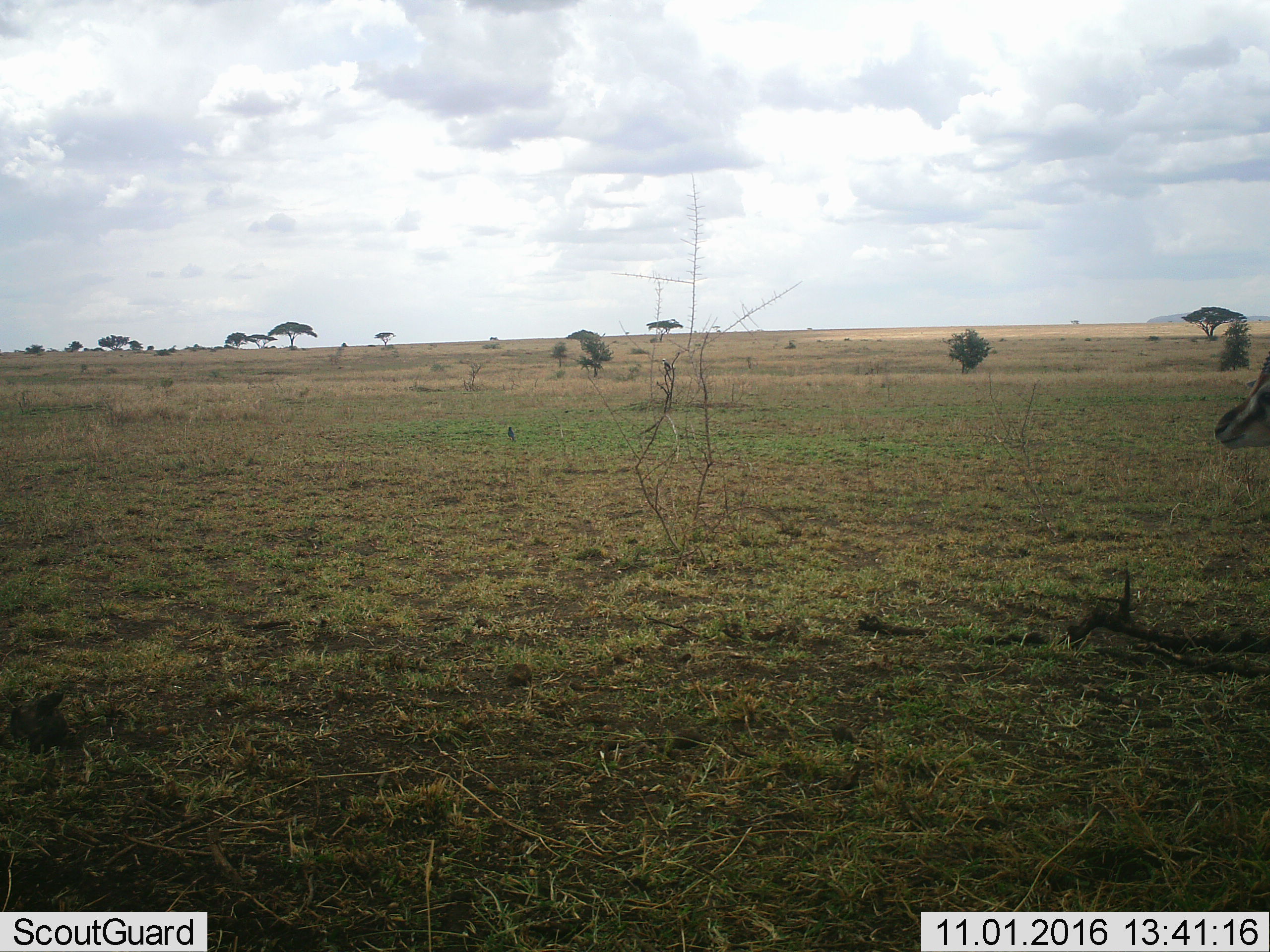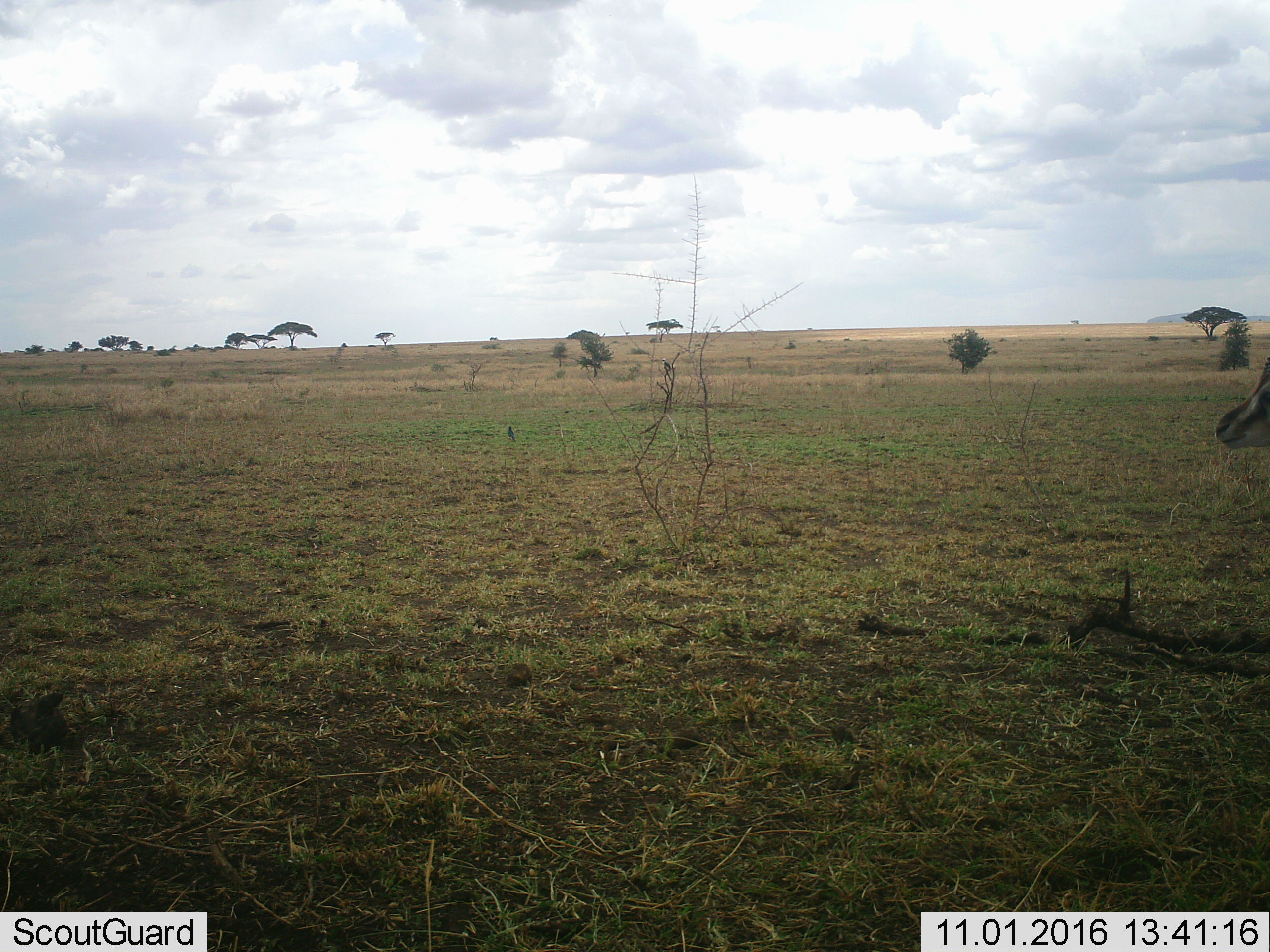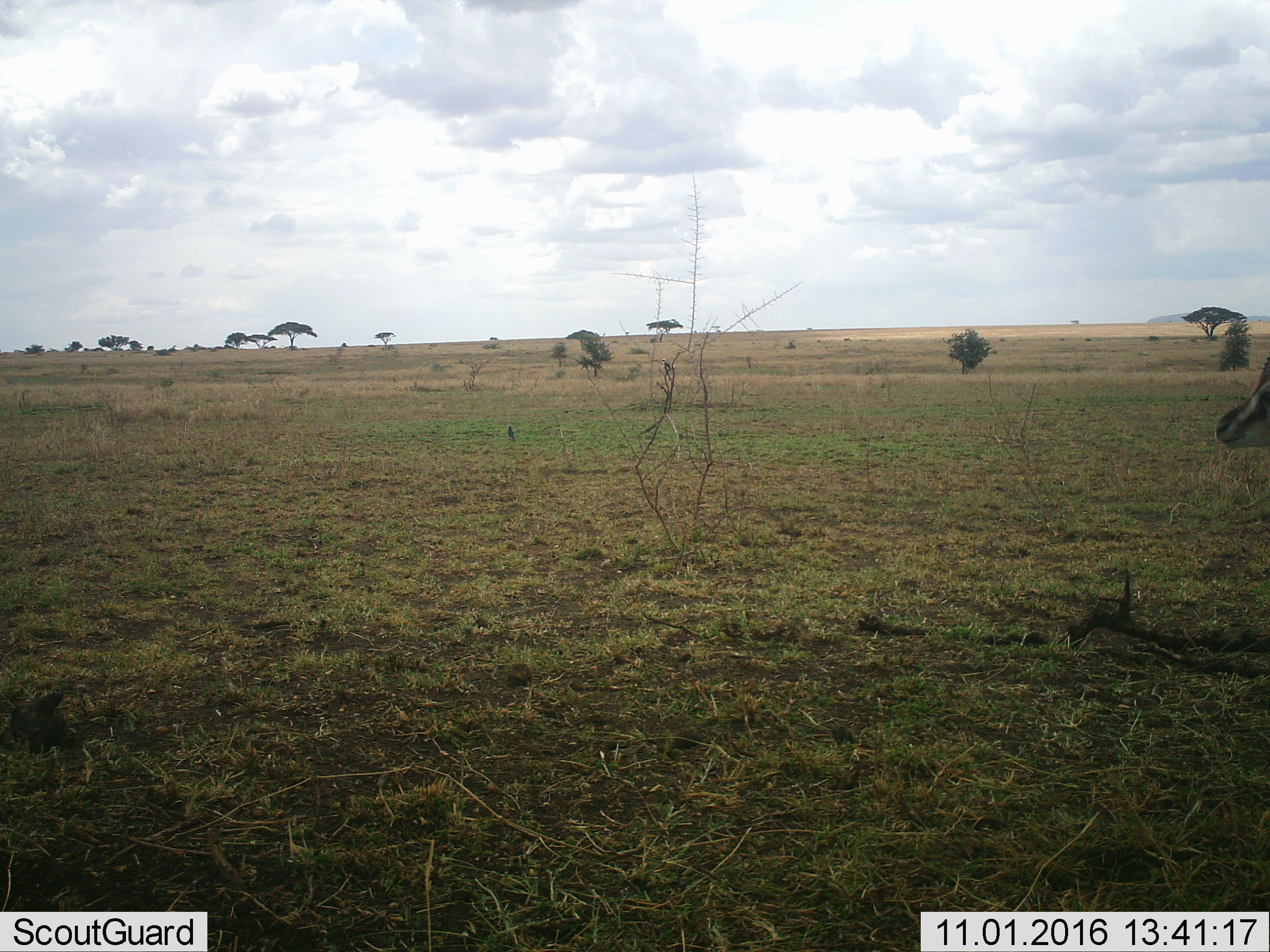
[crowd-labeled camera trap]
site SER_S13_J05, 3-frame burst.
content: unidentified animal